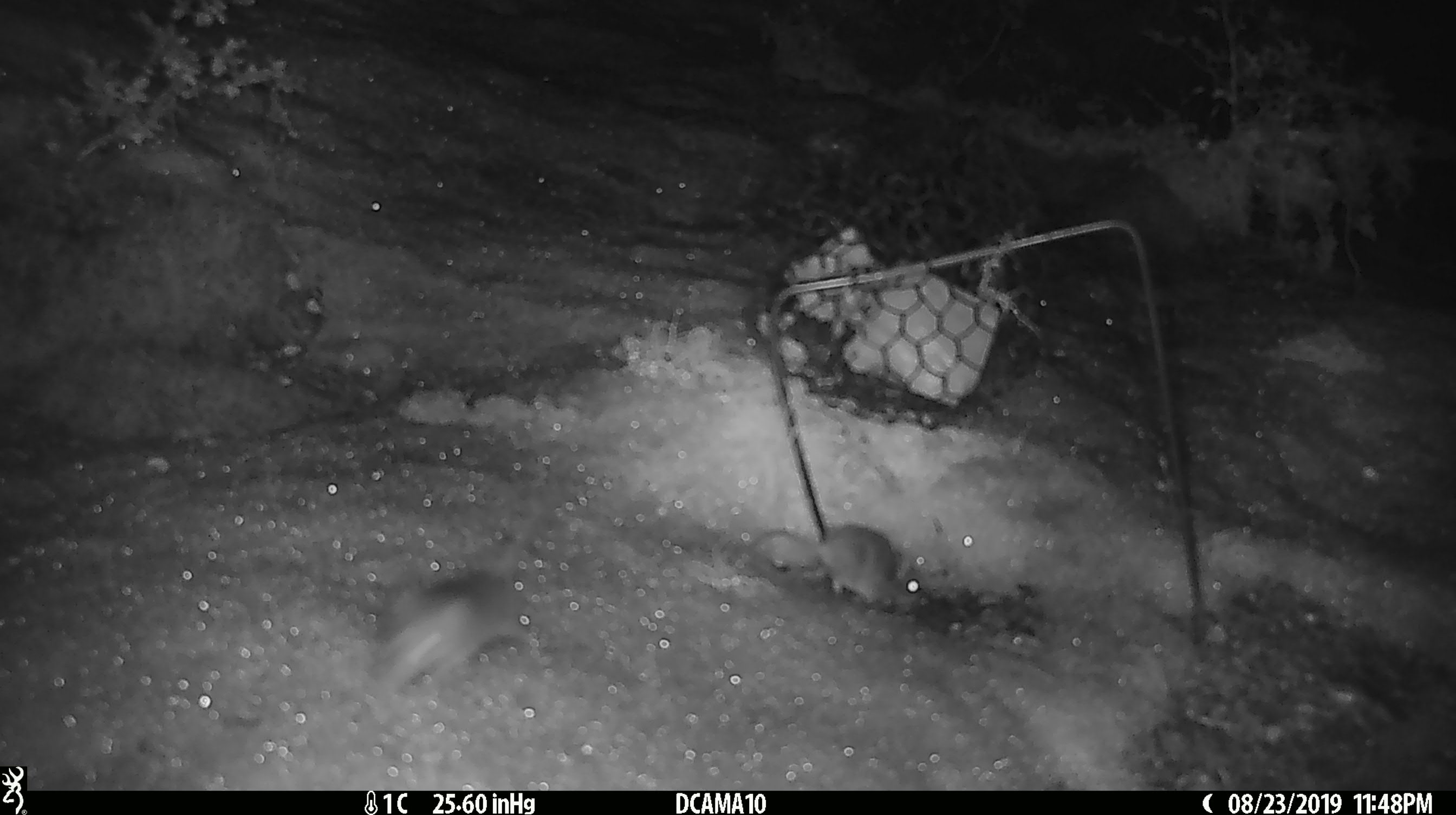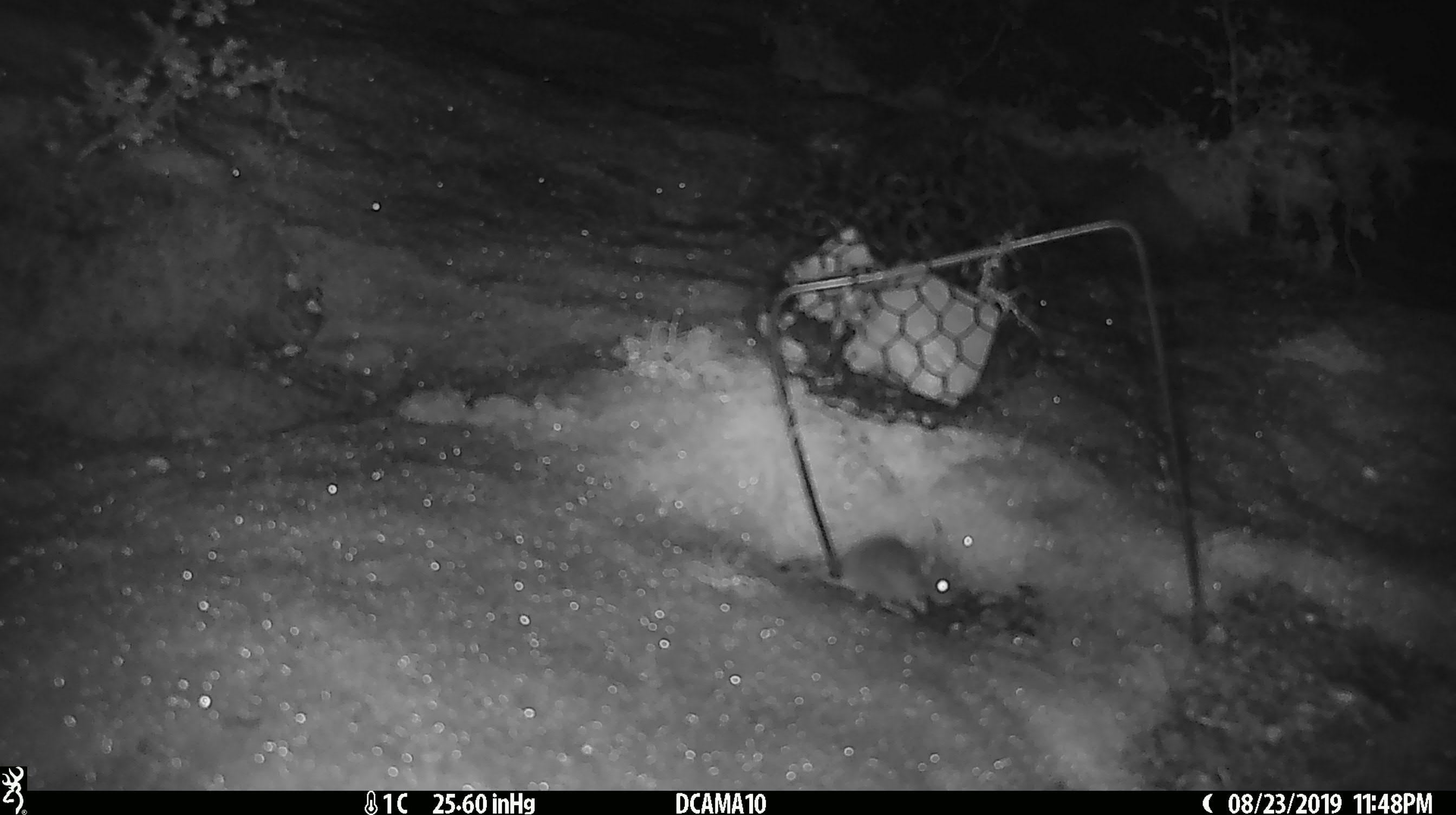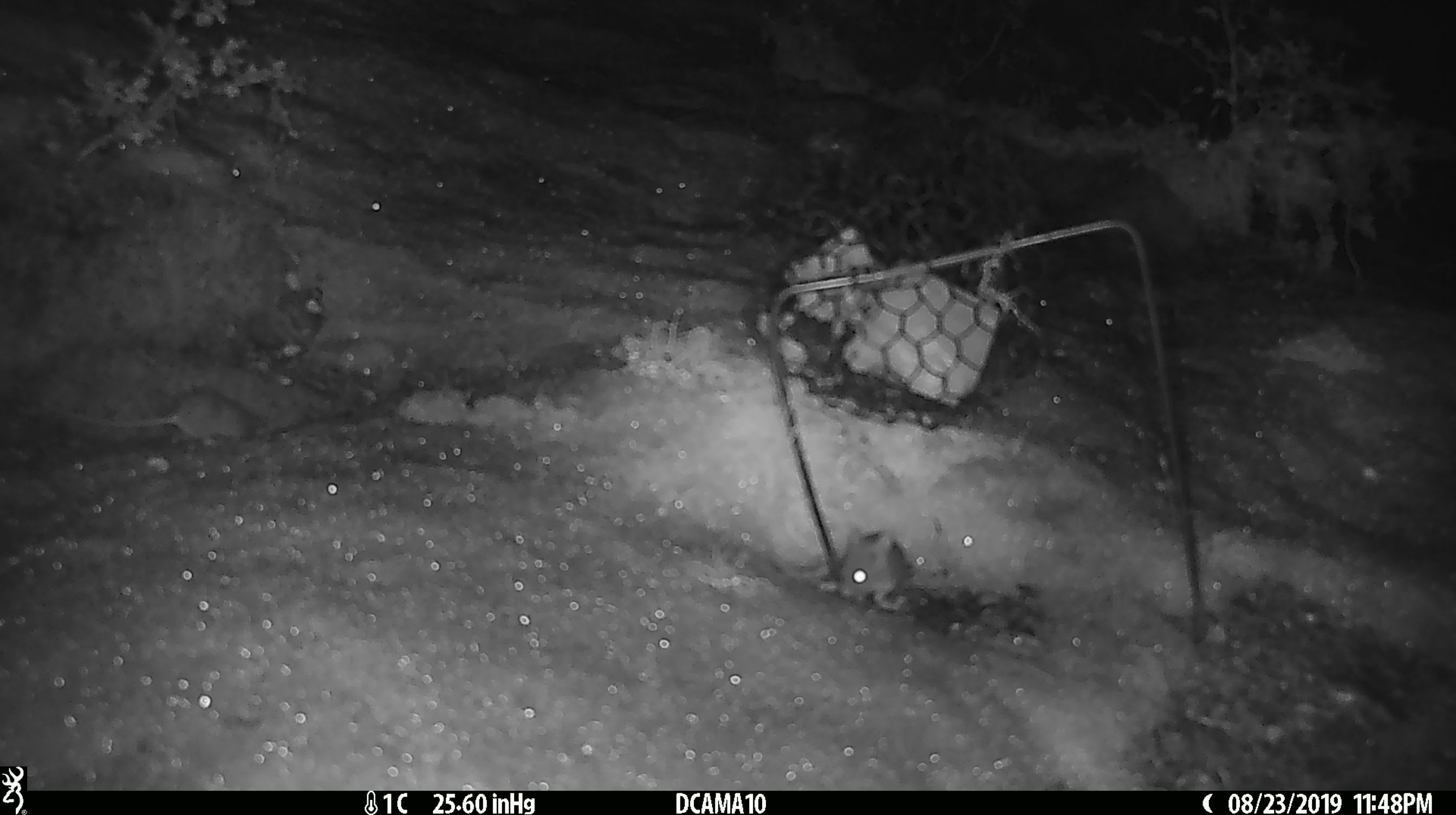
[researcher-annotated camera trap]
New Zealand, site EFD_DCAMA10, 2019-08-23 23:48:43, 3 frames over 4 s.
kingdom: Animalia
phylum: Chordata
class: Mammalia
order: Rodentia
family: Muridae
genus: Mus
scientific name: Mus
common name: mouse